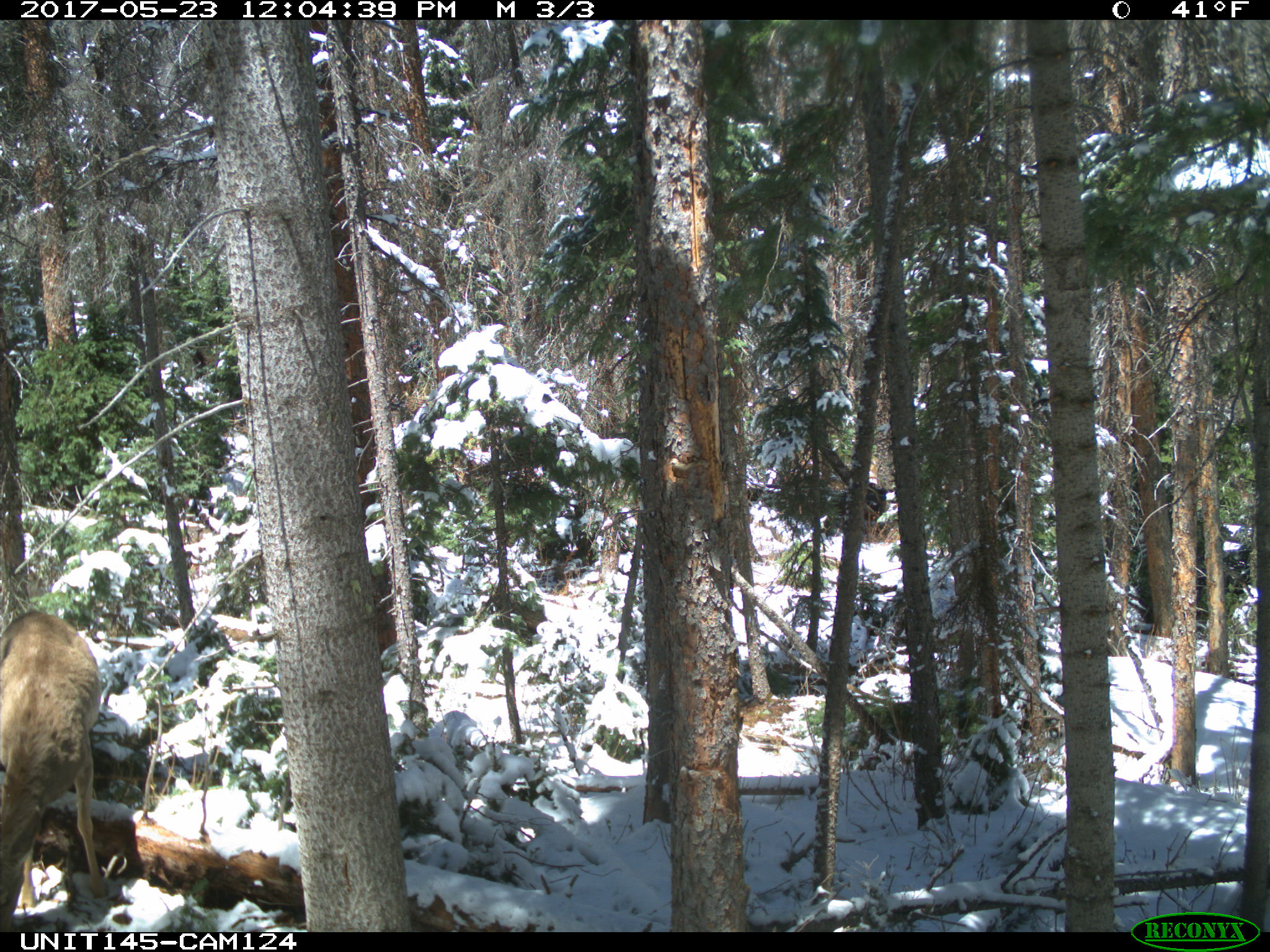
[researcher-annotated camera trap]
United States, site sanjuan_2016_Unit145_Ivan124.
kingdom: Animalia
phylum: Chordata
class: Mammalia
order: Artiodactyla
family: Cervidae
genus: Odocoileus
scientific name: Odocoileus hemionus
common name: mule deer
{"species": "Odocoileus hemionus (mule deer)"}